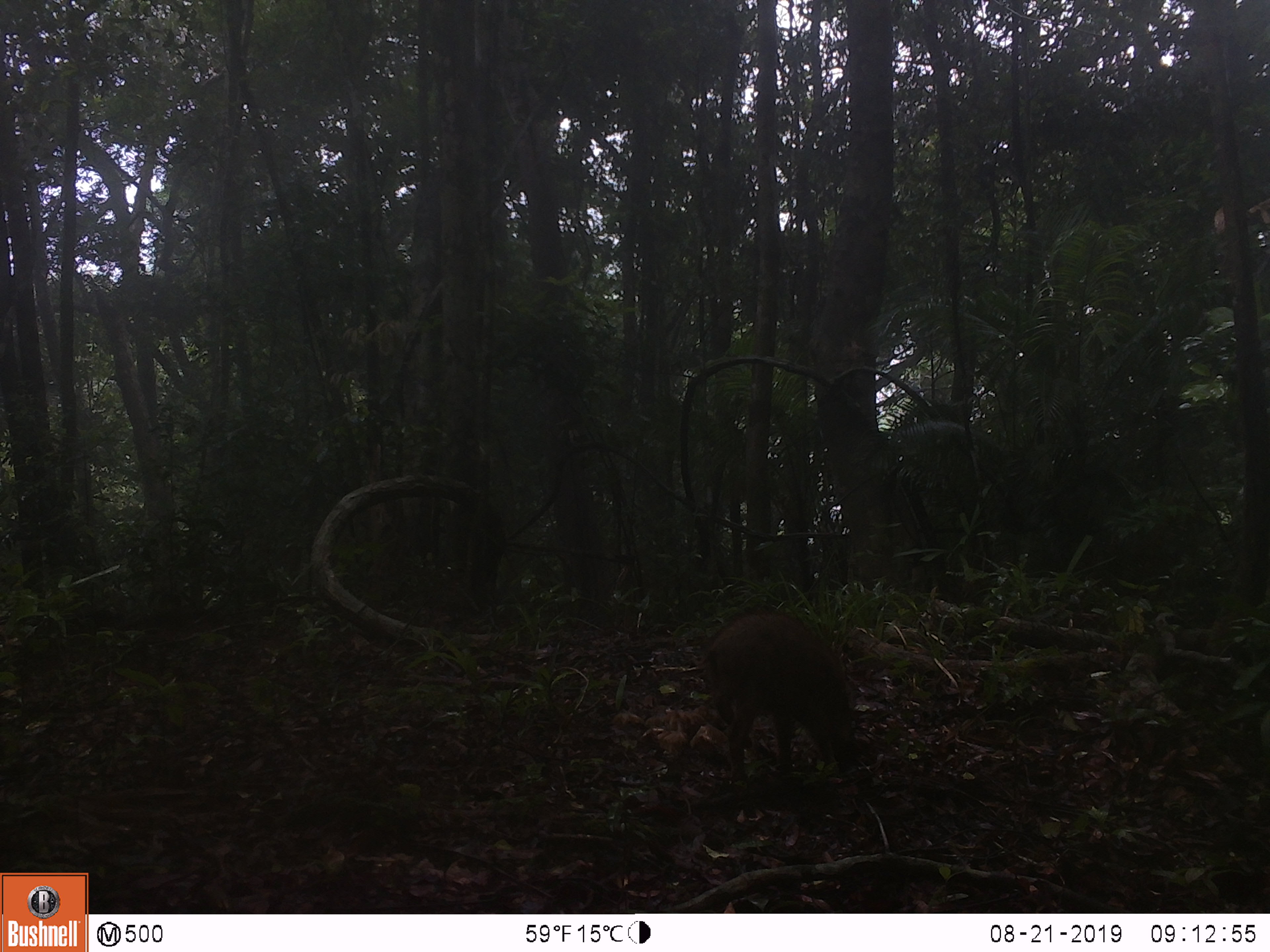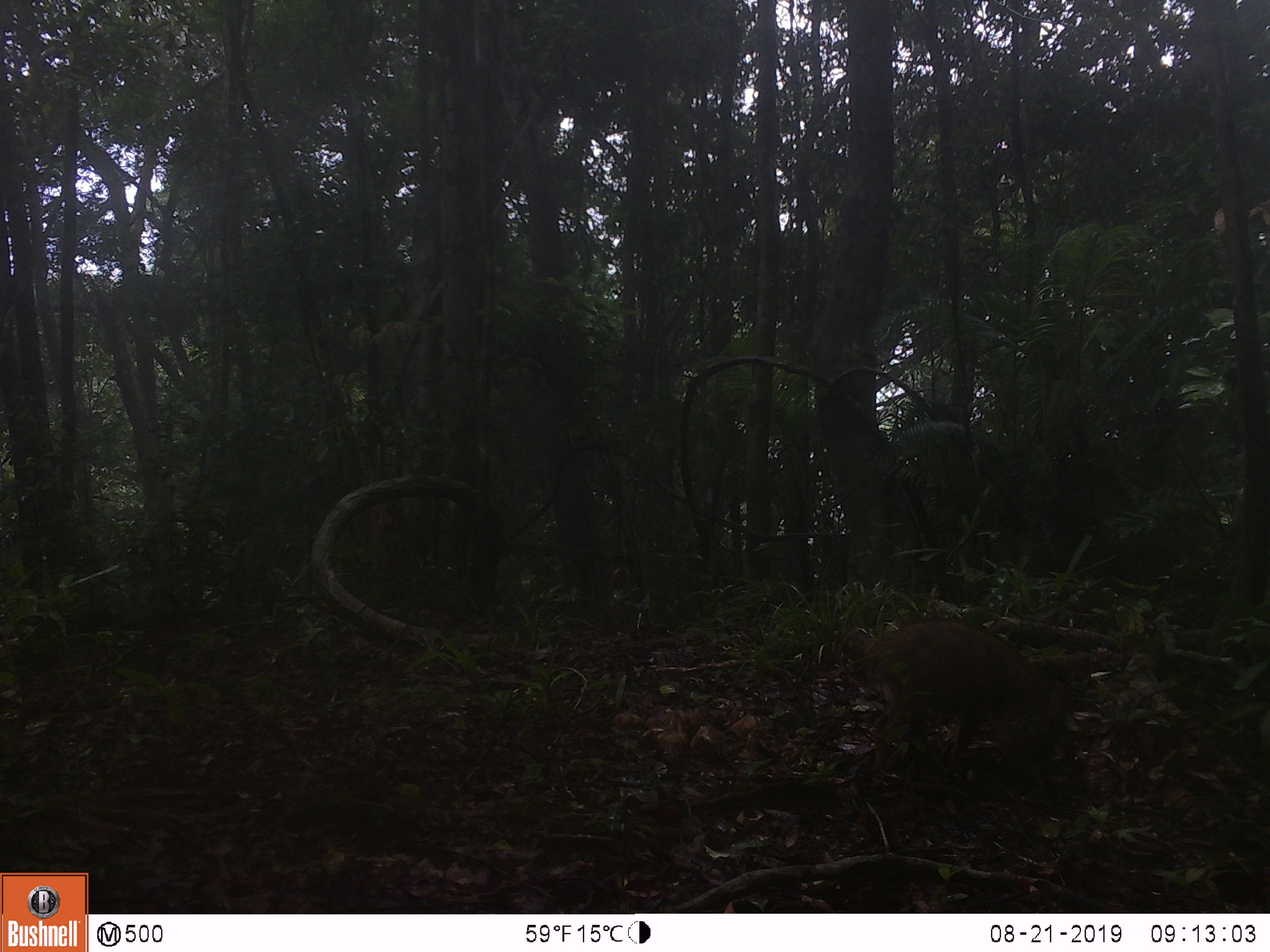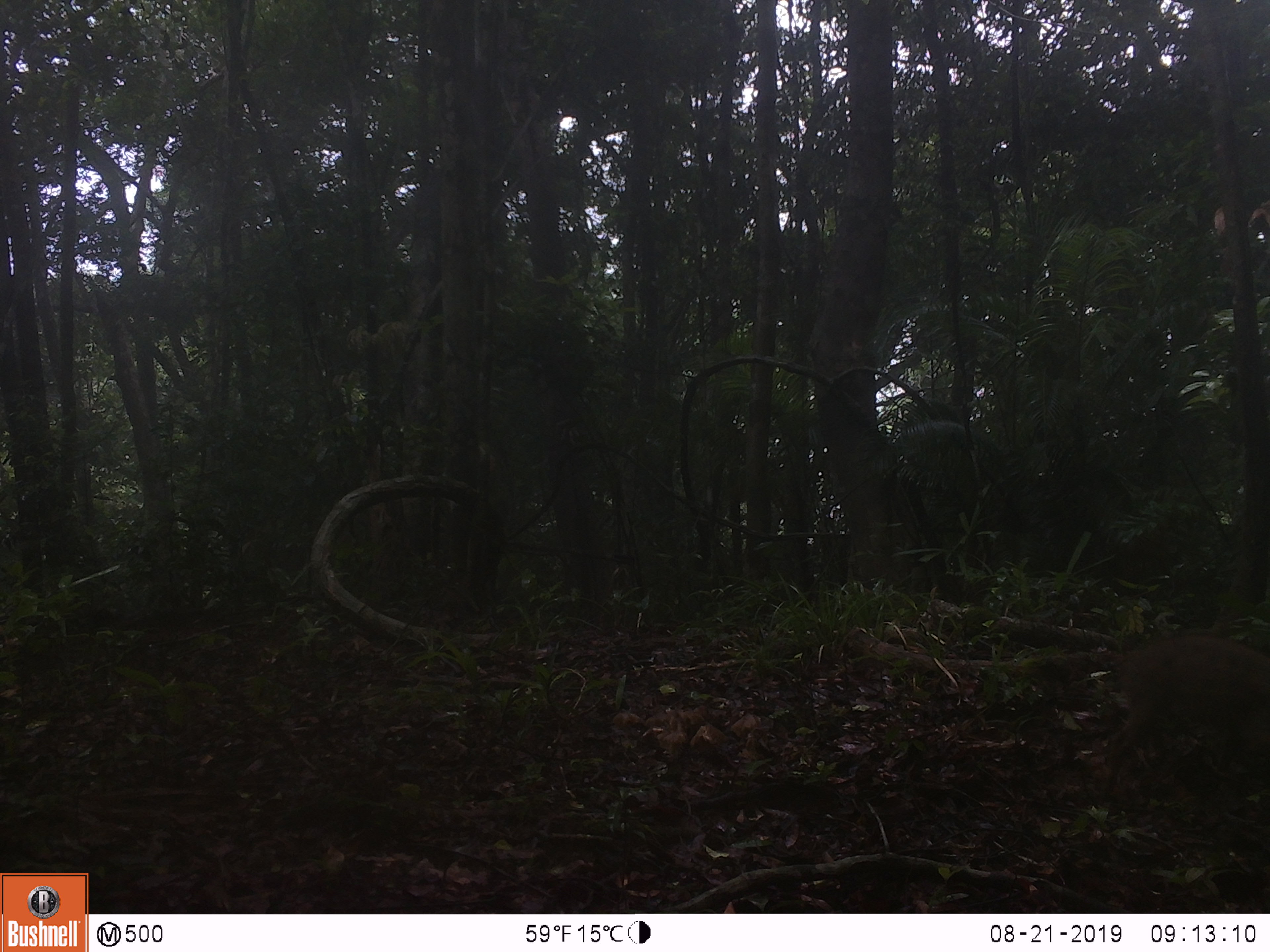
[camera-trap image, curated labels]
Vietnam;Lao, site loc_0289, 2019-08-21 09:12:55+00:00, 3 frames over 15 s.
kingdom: Animalia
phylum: Chordata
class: Mammalia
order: Artiodactyla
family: Suidae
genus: Sus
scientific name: Sus scrofa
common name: eurasian wild pig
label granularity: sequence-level